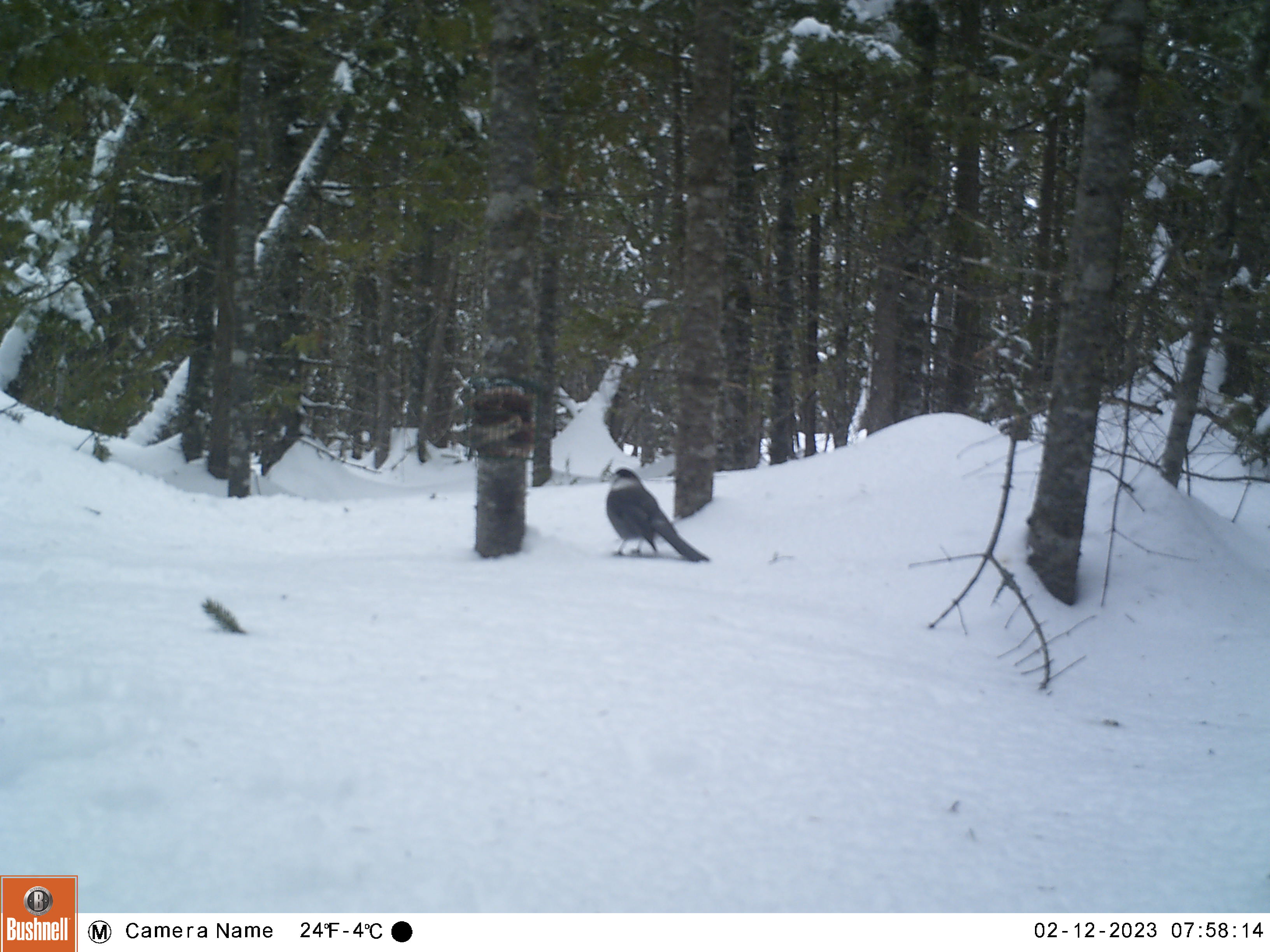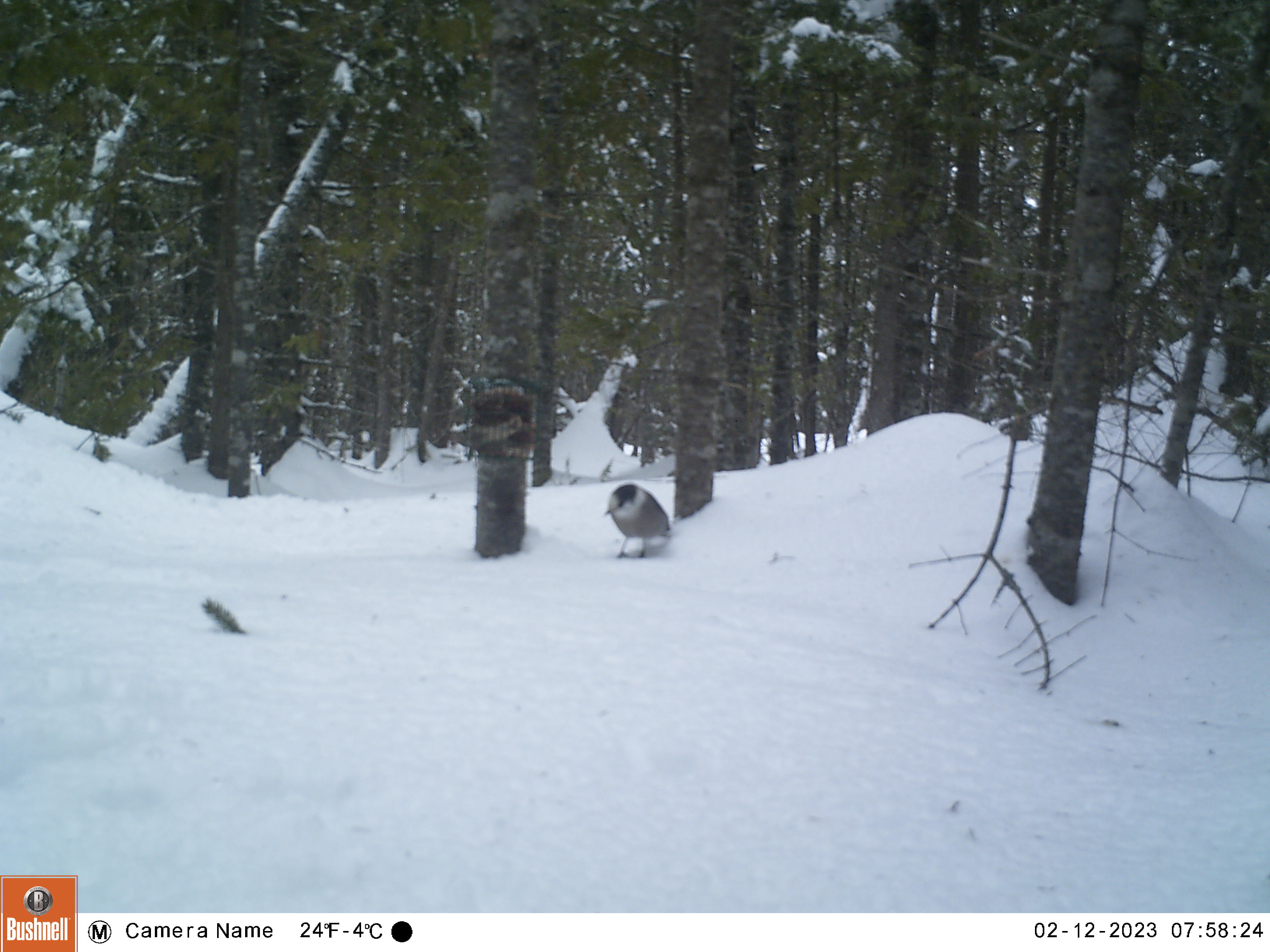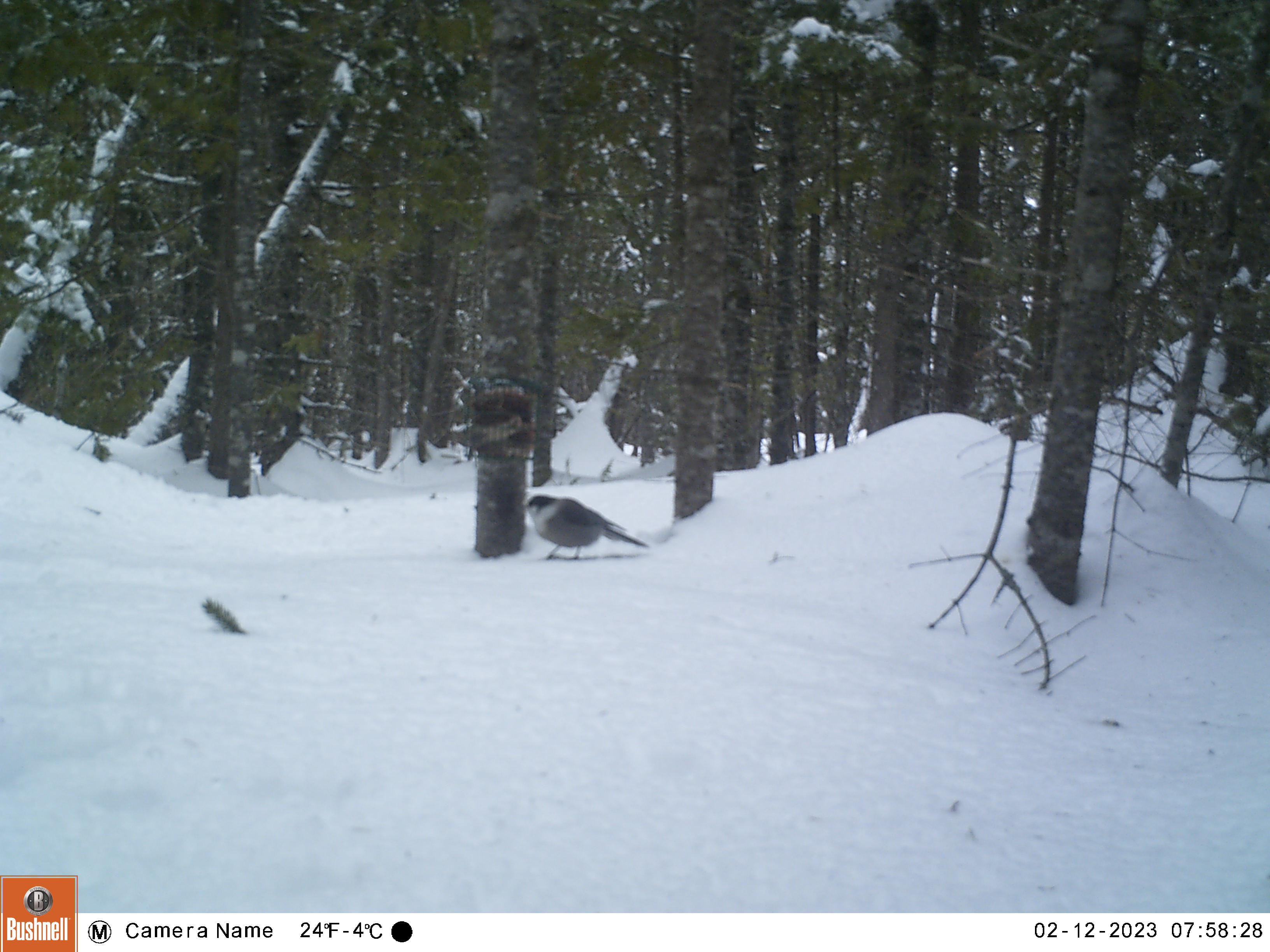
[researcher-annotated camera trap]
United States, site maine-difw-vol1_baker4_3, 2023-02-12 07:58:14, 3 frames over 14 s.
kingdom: Animalia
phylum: Chordata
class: Aves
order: Passeriformes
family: Corvidae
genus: Perisoreus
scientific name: Perisoreus canadensis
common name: canada jay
Canada jay (Perisoreus canadensis).